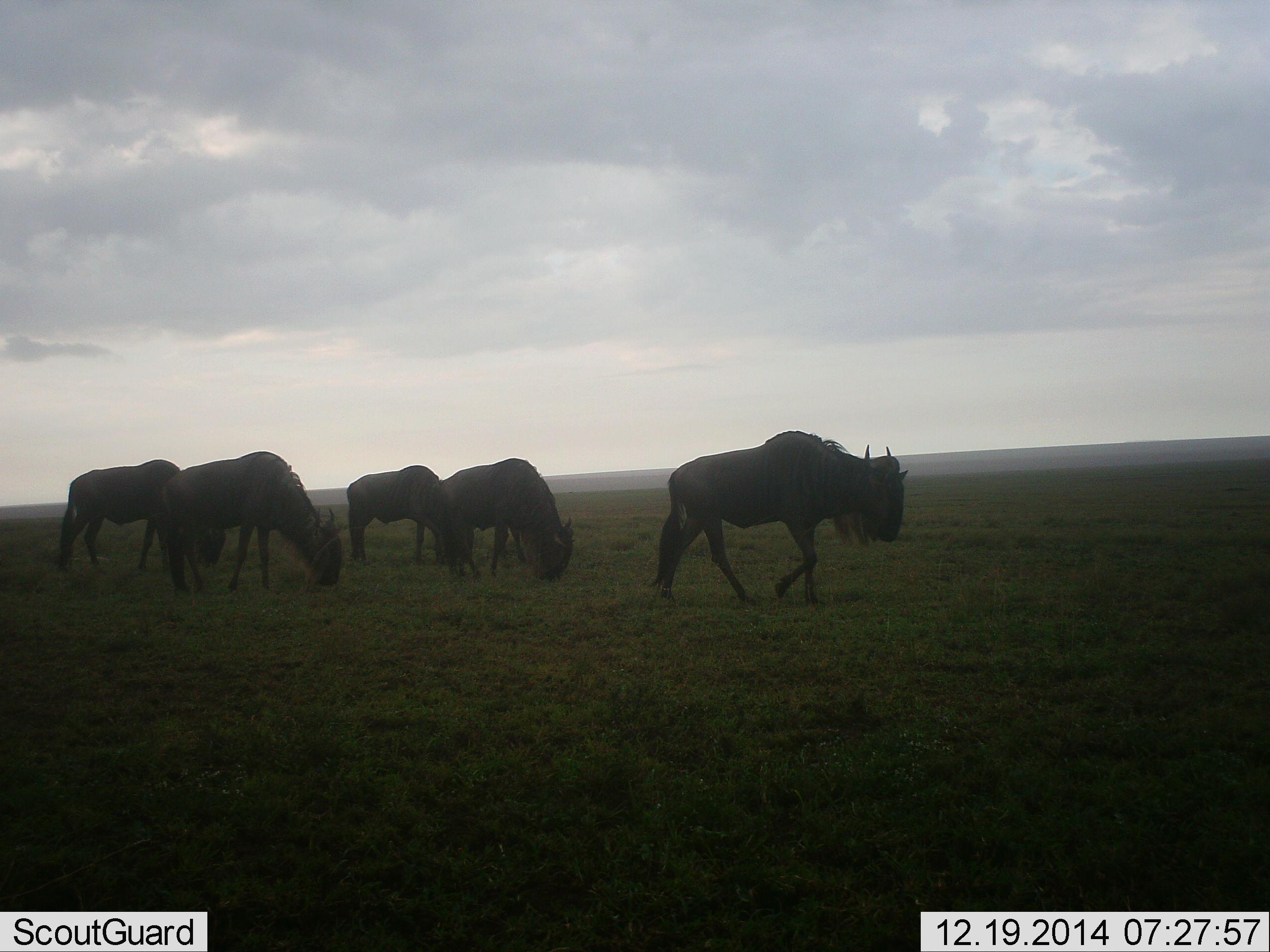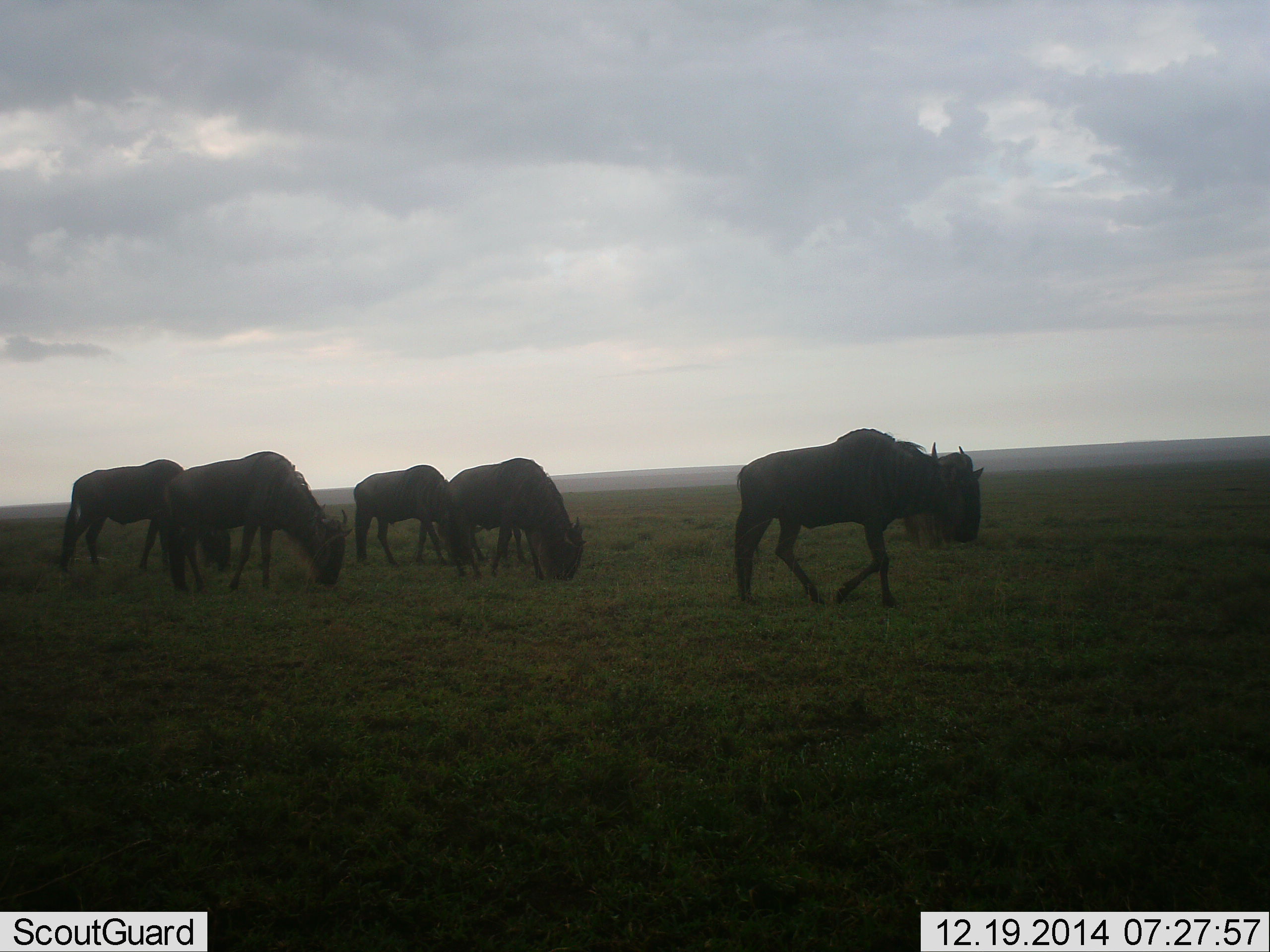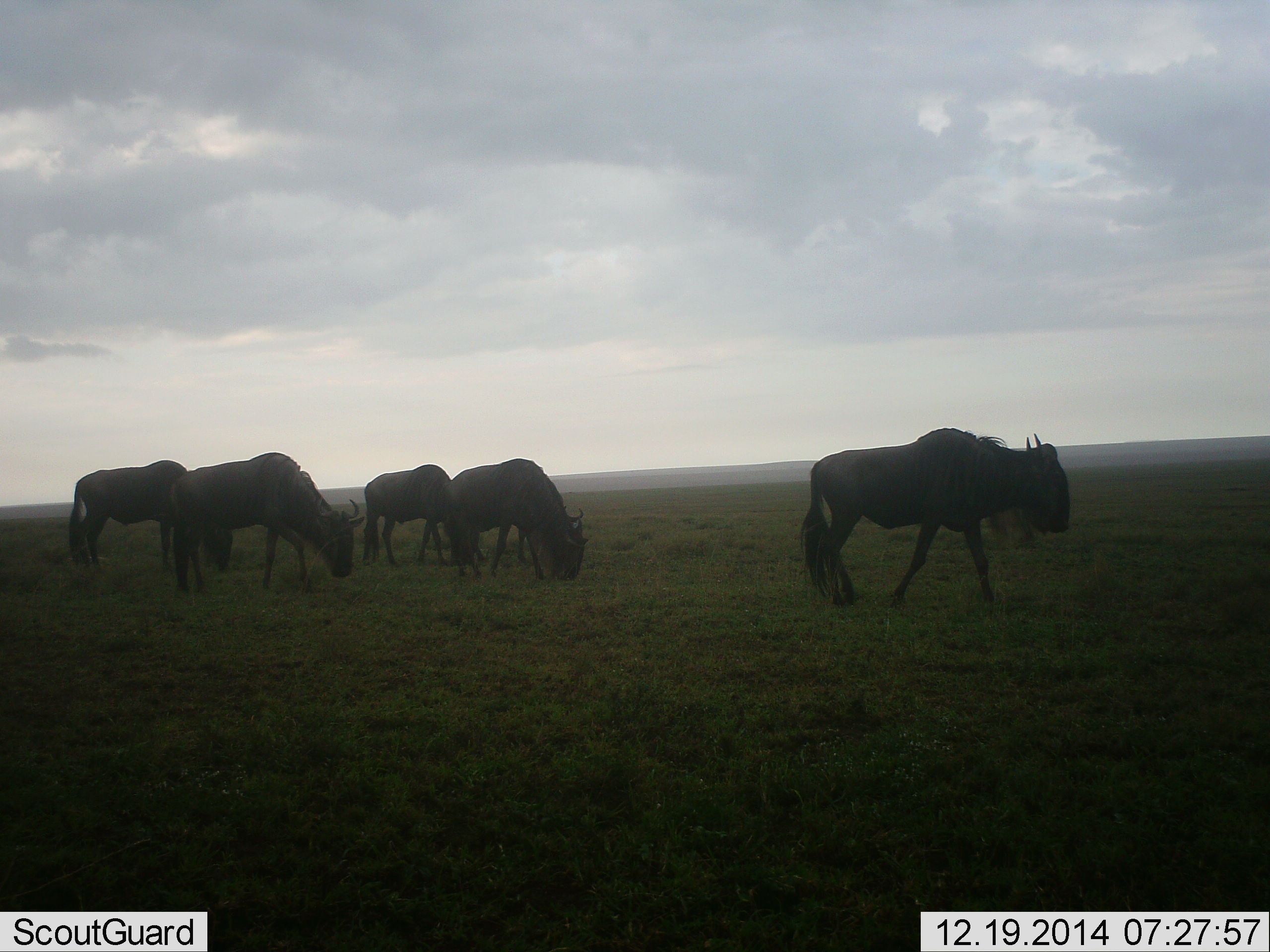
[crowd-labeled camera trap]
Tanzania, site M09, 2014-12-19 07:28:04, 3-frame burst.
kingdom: Animalia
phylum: Chordata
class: Mammalia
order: Artiodactyla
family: Bovidae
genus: Connochaetes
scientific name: Connochaetes taurinus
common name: blue wildebeest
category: wildebeest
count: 5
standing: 20%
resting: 0%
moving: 100%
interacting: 0%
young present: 0%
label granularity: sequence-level